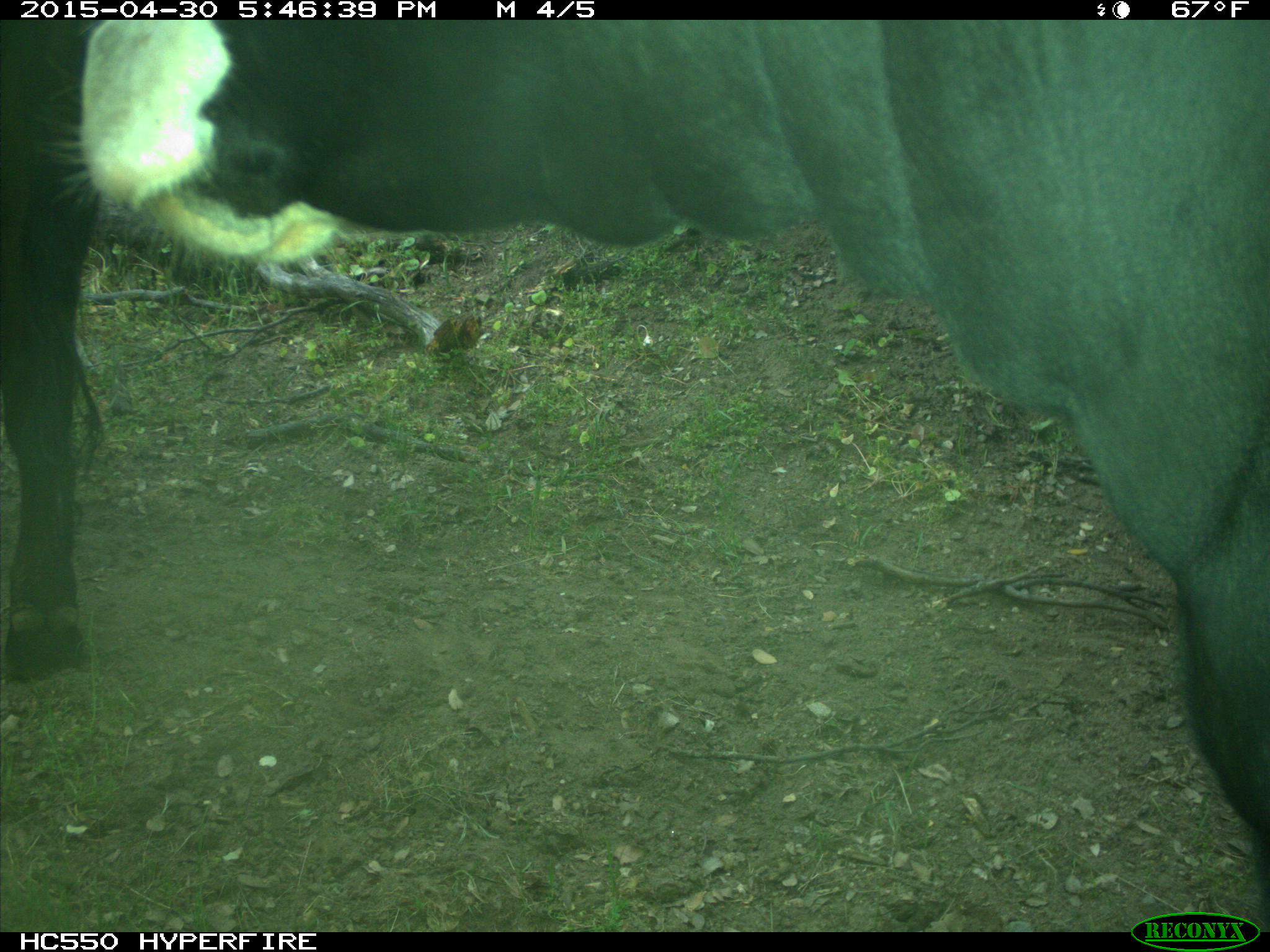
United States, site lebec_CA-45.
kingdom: Animalia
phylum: Chordata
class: Mammalia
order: Artiodactyla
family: Bovidae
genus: Bos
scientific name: Bos taurus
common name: domestic cow